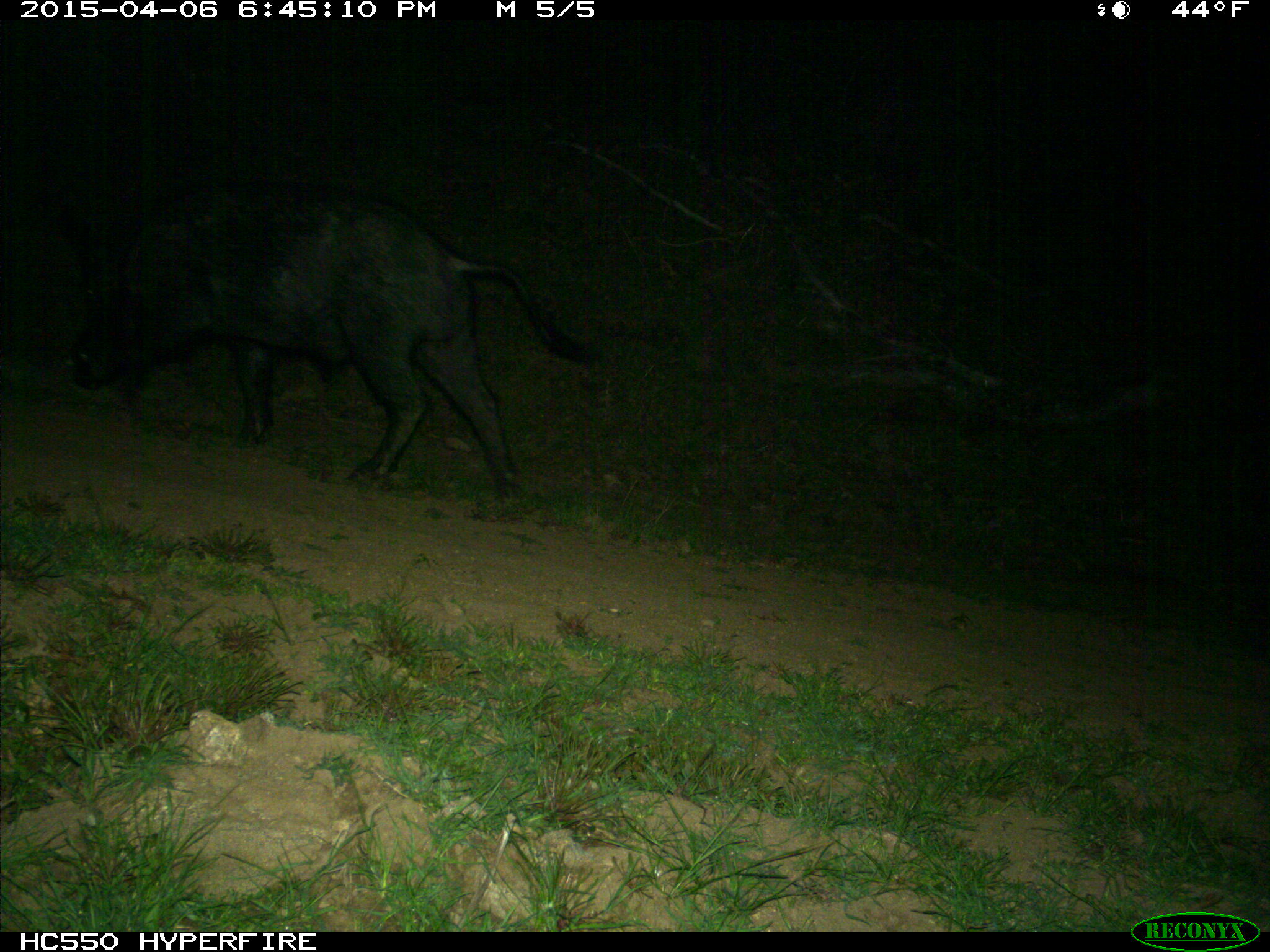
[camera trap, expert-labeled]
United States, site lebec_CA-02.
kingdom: Animalia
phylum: Chordata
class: Mammalia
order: Artiodactyla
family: Suidae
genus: Sus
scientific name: Sus scrofa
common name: wild boar